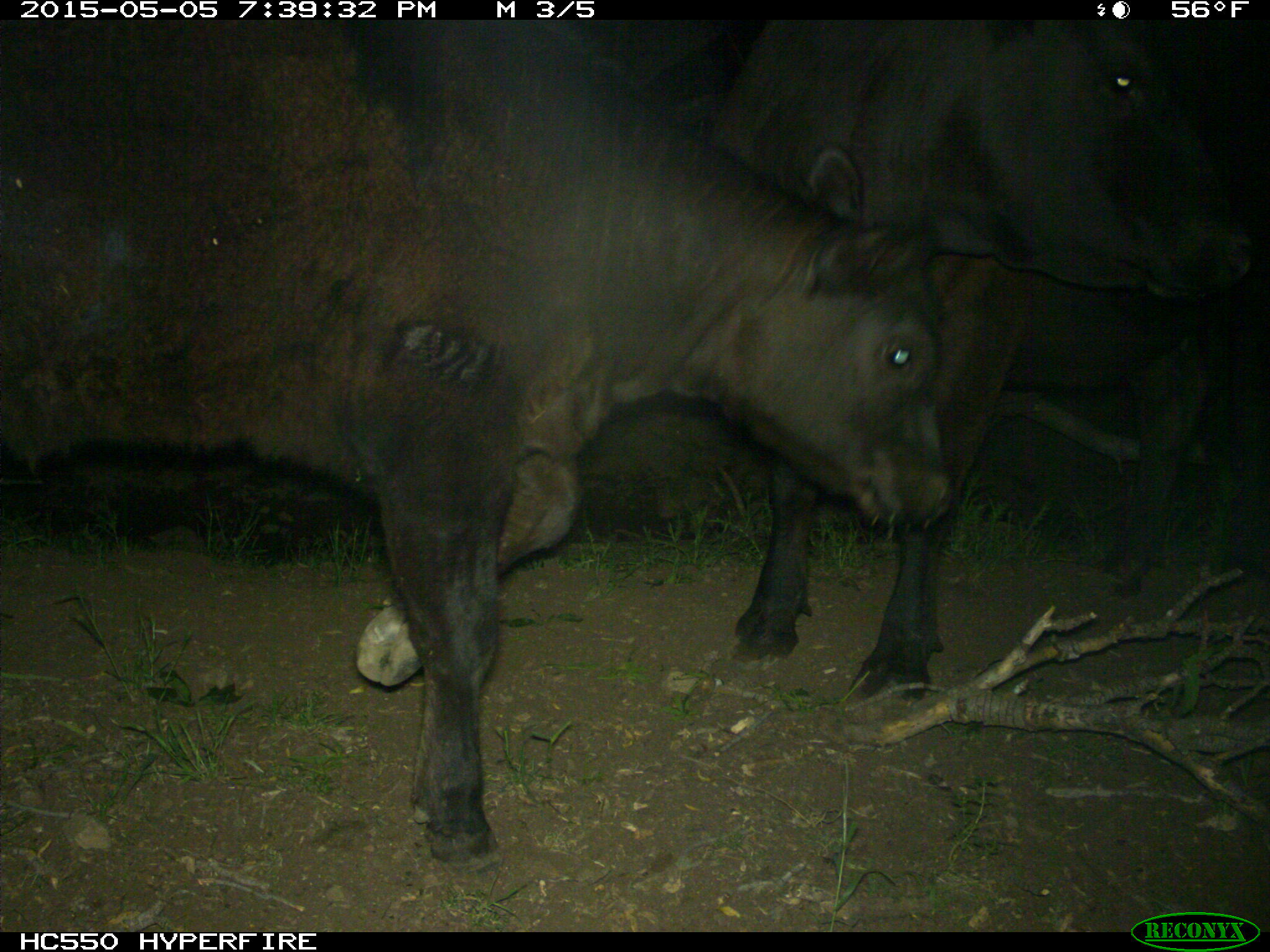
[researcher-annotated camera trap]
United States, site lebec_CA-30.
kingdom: Animalia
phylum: Chordata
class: Mammalia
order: Artiodactyla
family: Bovidae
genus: Bos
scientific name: Bos taurus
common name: domestic cow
Bos taurus (domestic cow).